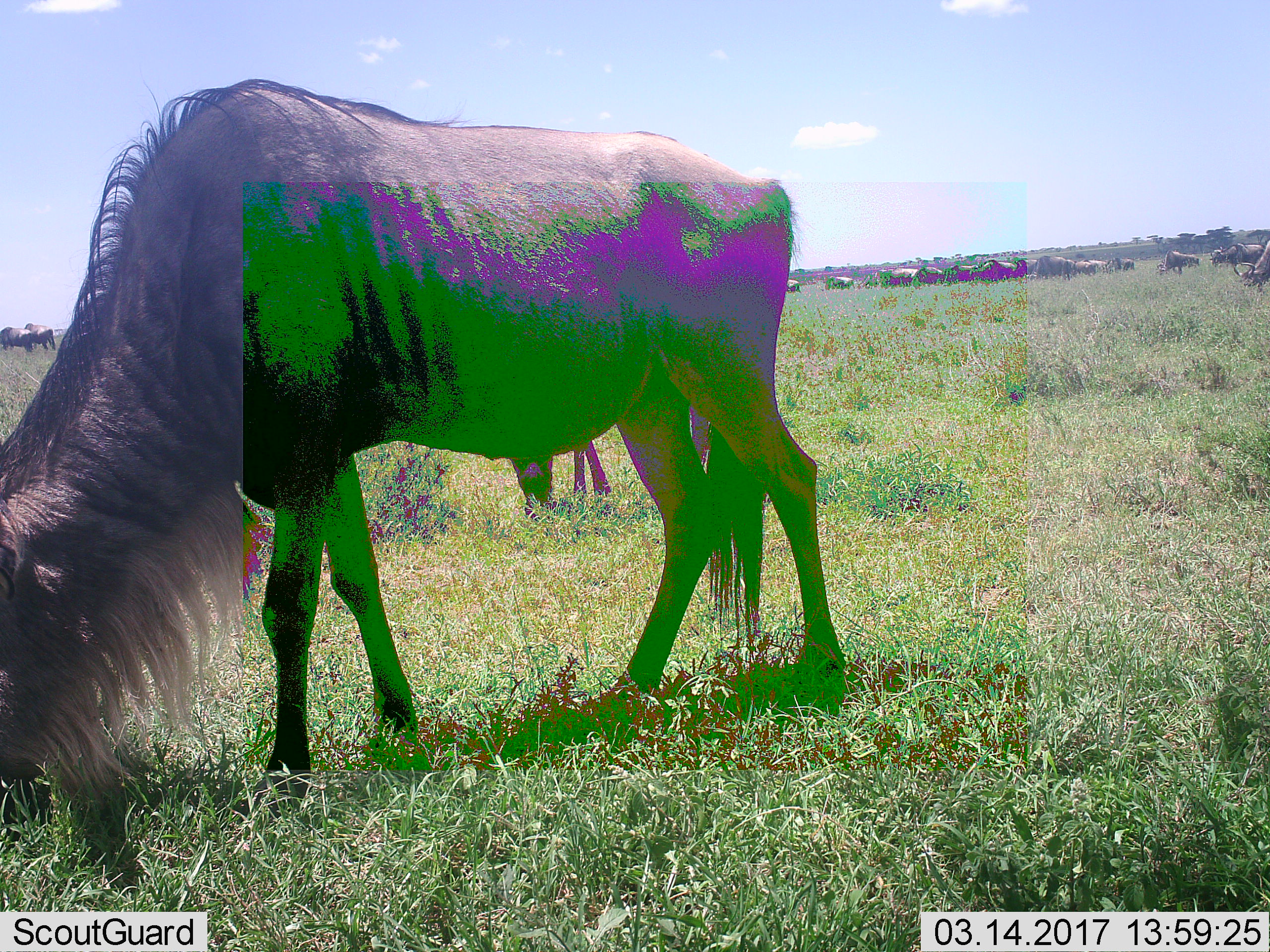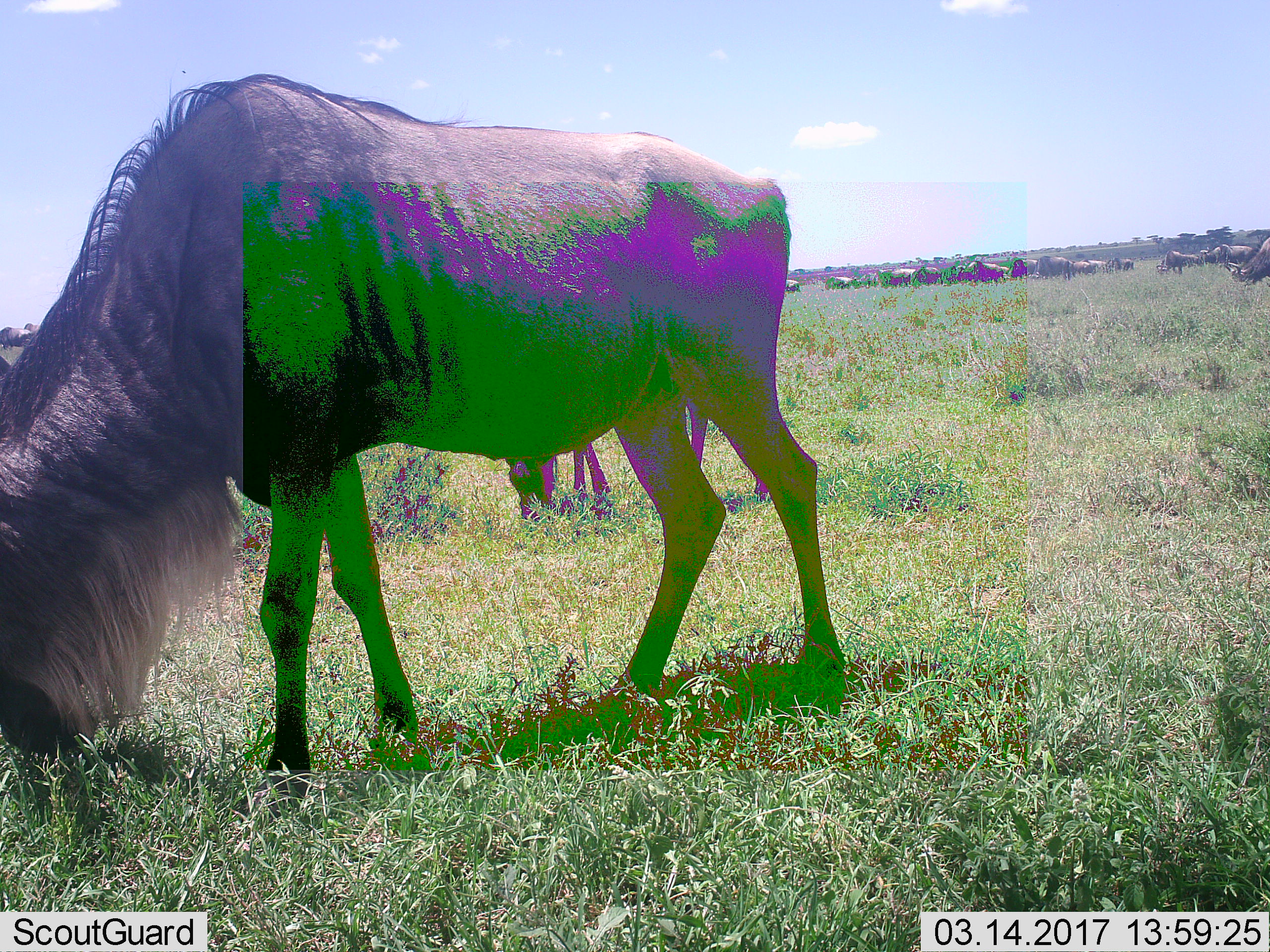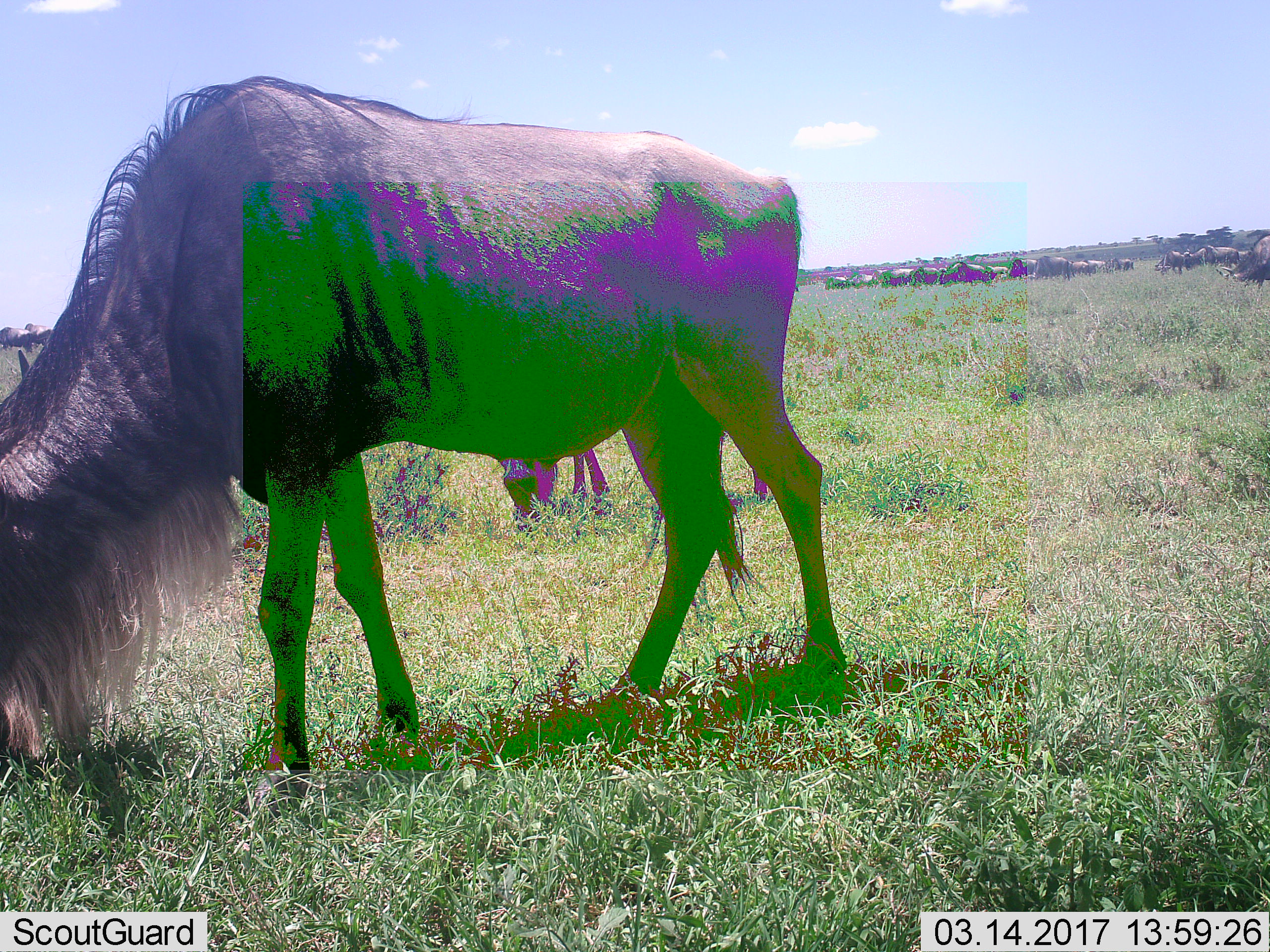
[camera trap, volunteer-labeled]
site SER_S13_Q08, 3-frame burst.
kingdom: Animalia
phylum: Chordata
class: Mammalia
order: Artiodactyla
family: Bovidae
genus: Connochaetes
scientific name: Connochaetes taurinus taurinus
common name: blue wildebeest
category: wildebeestblue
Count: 11-50.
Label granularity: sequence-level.